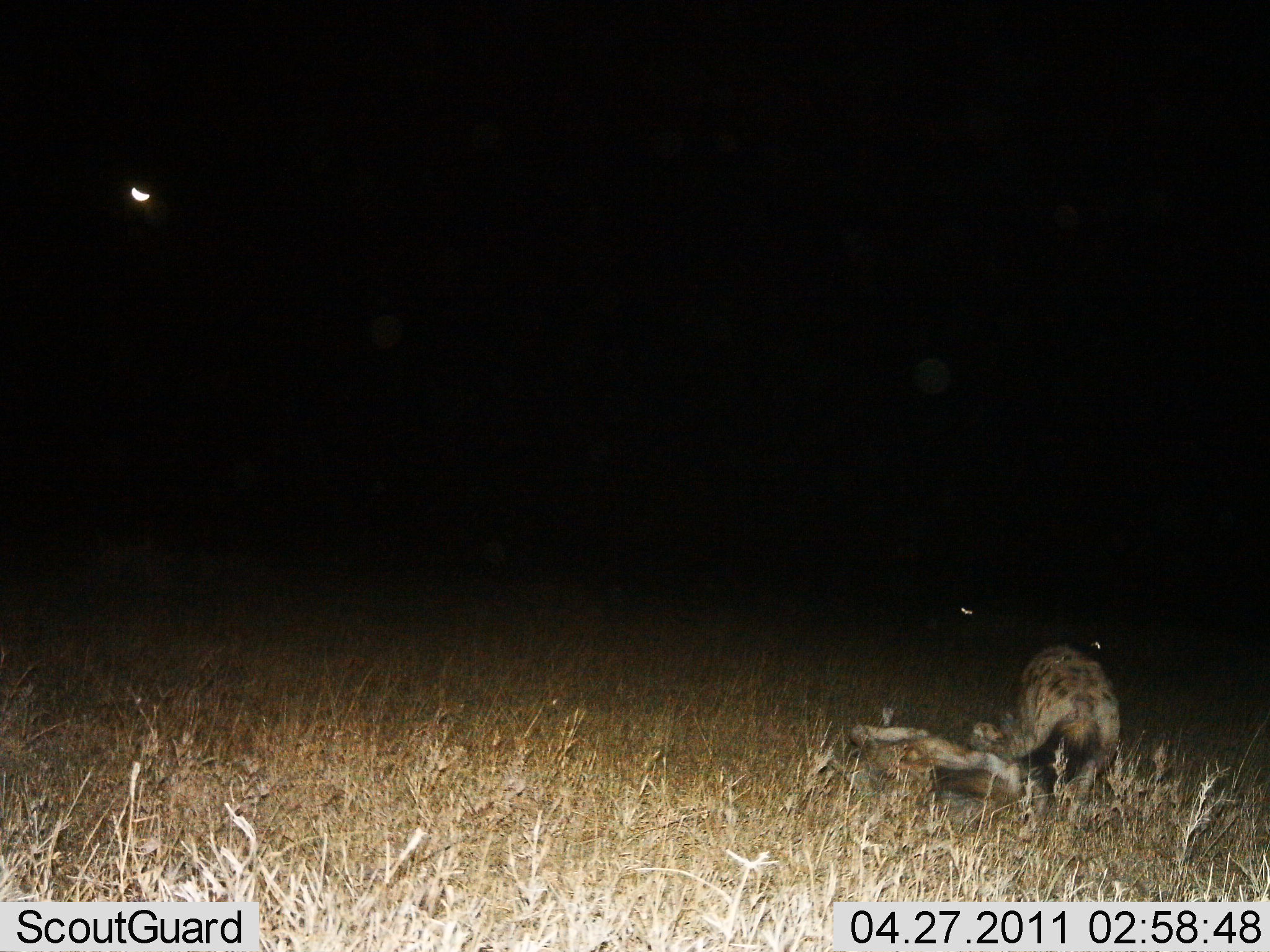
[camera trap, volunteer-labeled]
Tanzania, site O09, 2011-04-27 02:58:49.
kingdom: Animalia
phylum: Chordata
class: Mammalia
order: Carnivora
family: Hyaenidae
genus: Crocuta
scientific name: Crocuta crocuta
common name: spotted hyena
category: hyenaspotted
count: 1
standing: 20%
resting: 0%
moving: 30%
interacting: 20%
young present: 0%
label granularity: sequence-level